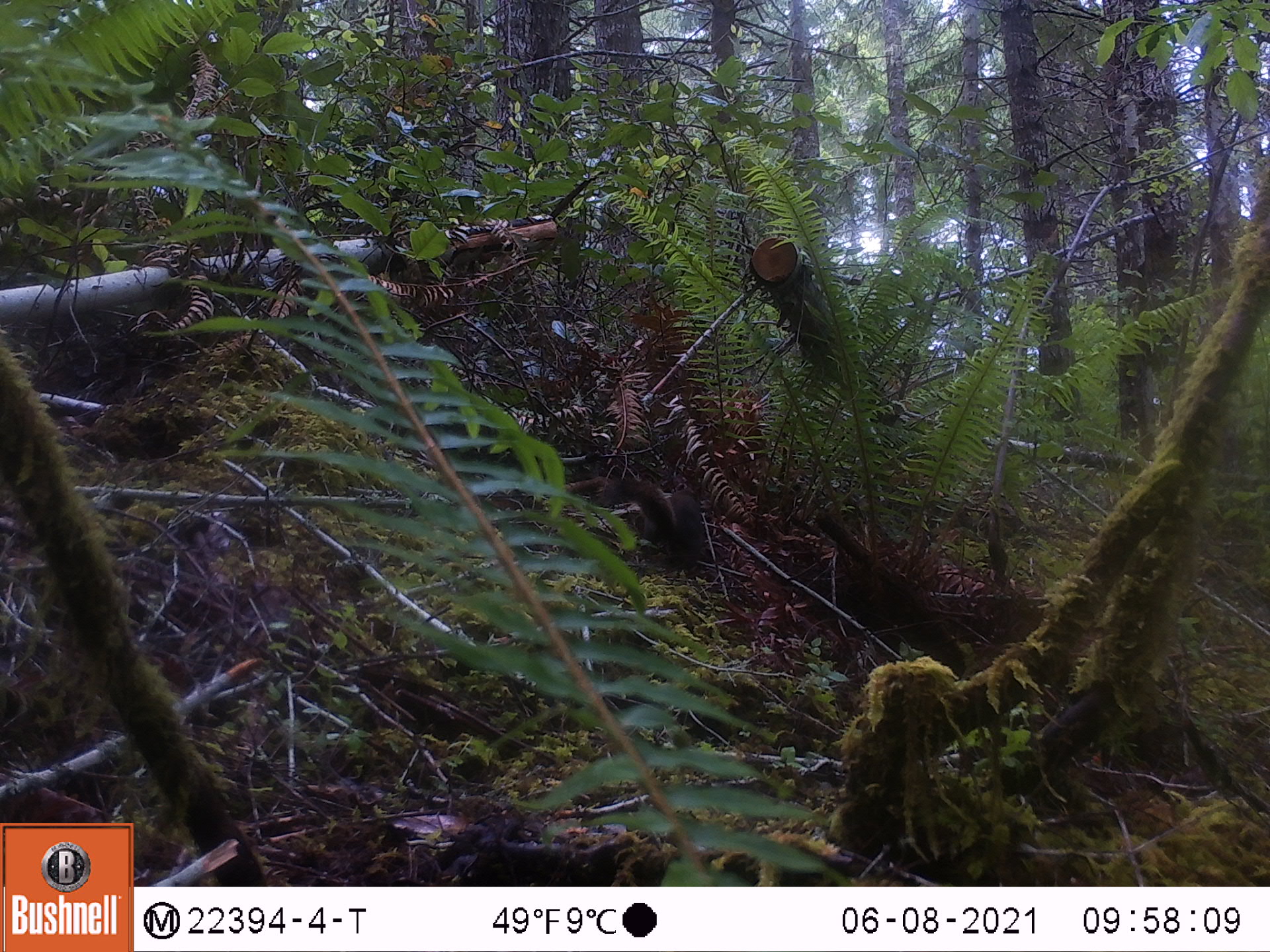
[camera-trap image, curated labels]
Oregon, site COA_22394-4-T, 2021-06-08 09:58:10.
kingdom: Animalia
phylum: Chordata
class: Mammalia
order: Rodentia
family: Sciuridae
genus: Tamiasciurus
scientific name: Tamiasciurus douglasii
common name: douglas squirrel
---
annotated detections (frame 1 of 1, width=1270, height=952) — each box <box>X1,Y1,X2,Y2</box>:
douglas squirrel: <box>569,449,749,603</box>